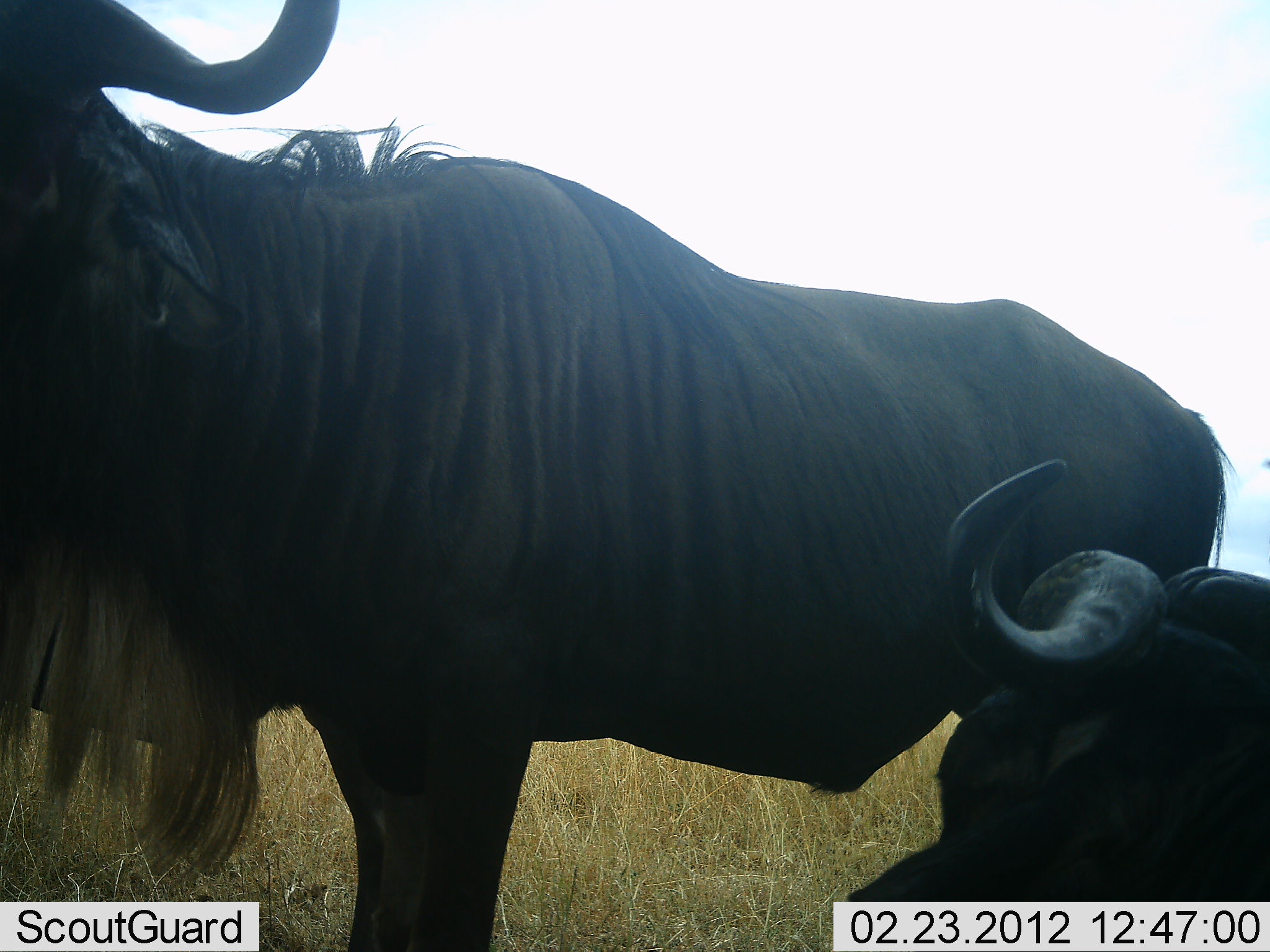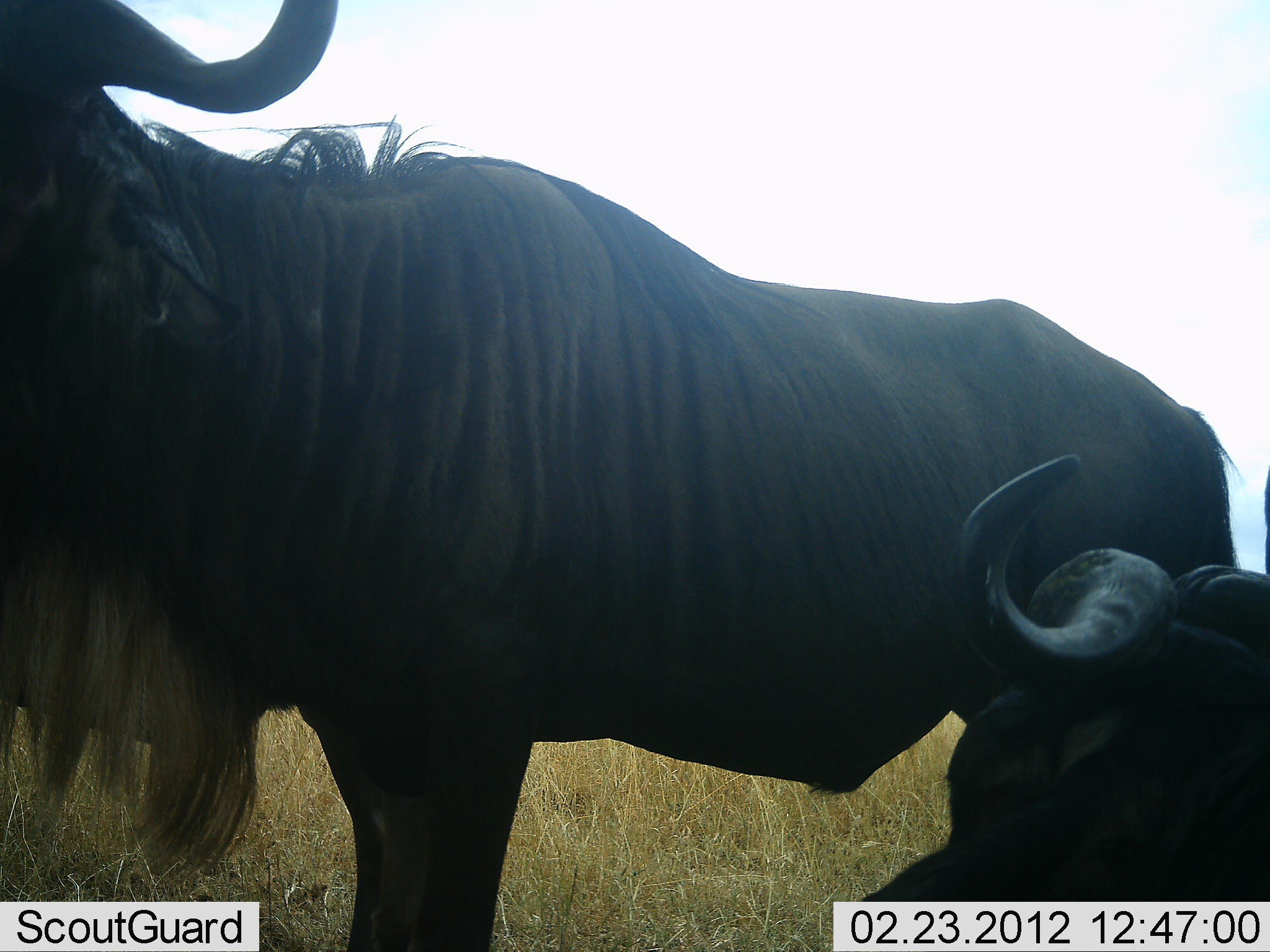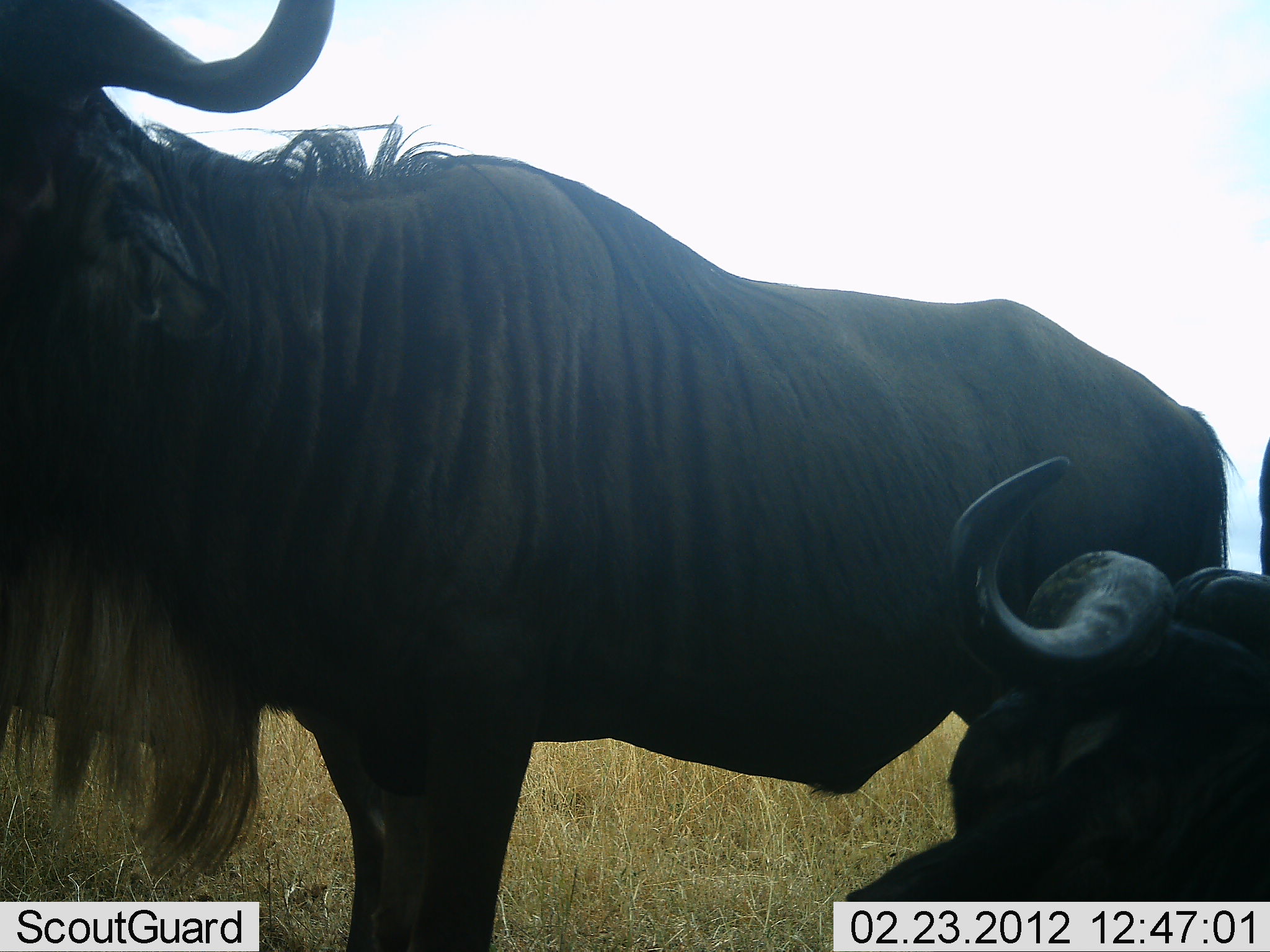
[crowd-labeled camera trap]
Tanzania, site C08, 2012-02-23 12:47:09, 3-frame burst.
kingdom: Animalia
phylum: Chordata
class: Mammalia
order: Artiodactyla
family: Bovidae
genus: Connochaetes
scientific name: Connochaetes taurinus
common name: blue wildebeest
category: wildebeest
Wildebeest (blue wildebeest) (Connochaetes taurinus), count 2. Behavior (volunteer vote fractions): standing 75%, resting 88%, moving 6%, interacting 0%. Young present (vote fraction): 0%. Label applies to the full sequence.